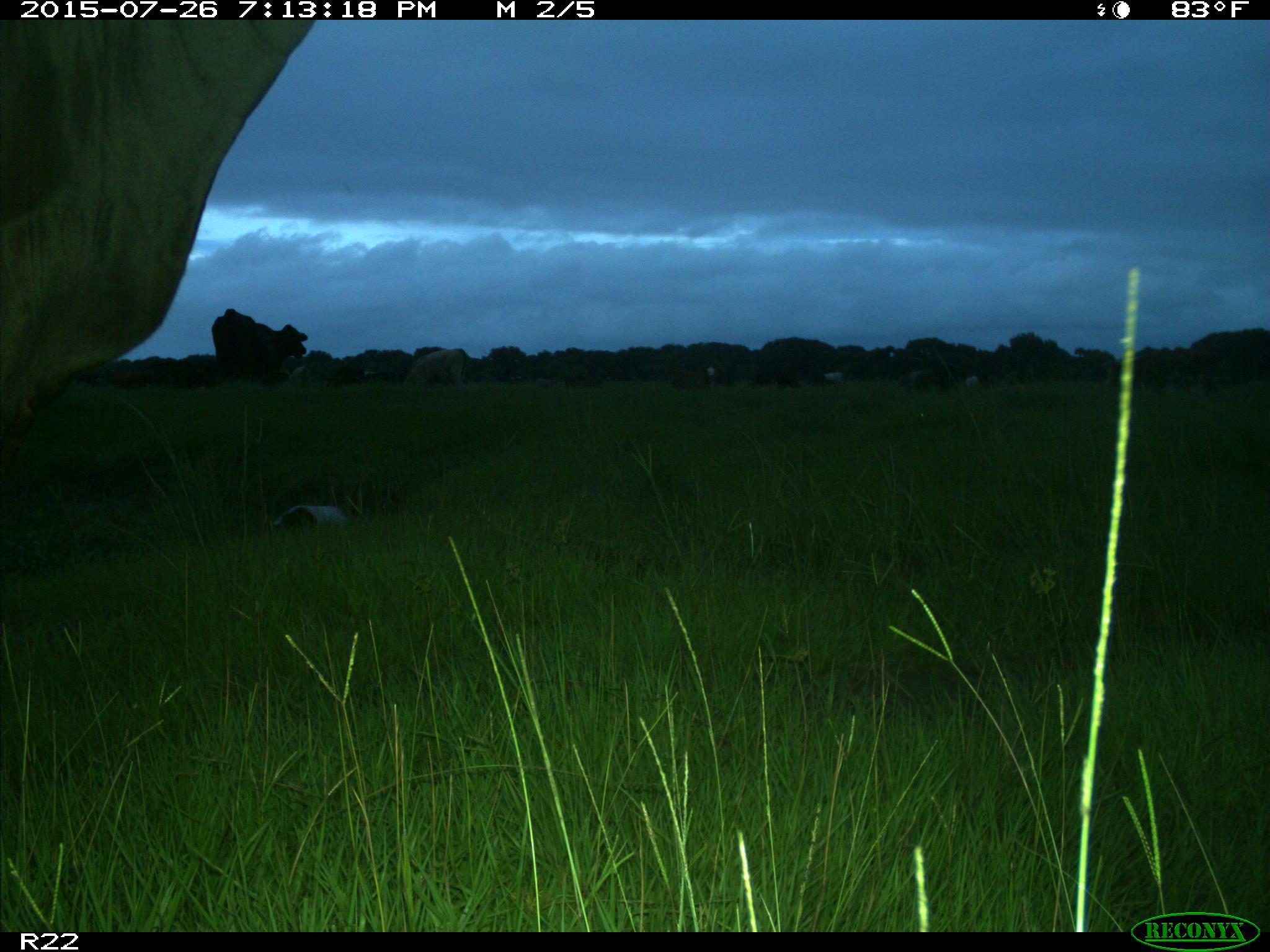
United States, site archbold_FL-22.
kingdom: Animalia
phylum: Chordata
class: Mammalia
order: Artiodactyla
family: Bovidae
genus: Bos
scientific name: Bos taurus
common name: domestic cow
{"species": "Bos taurus (domestic cow)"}